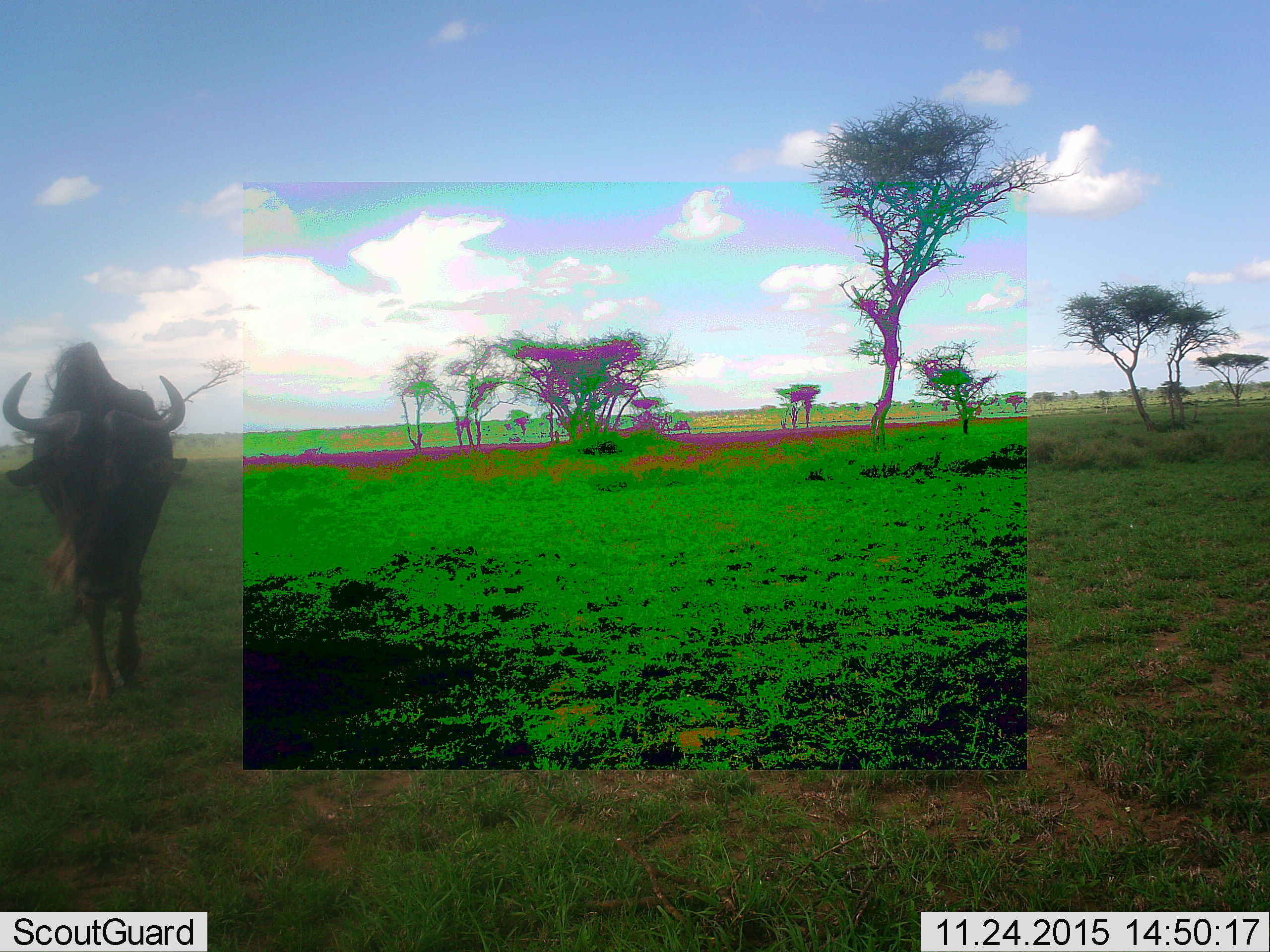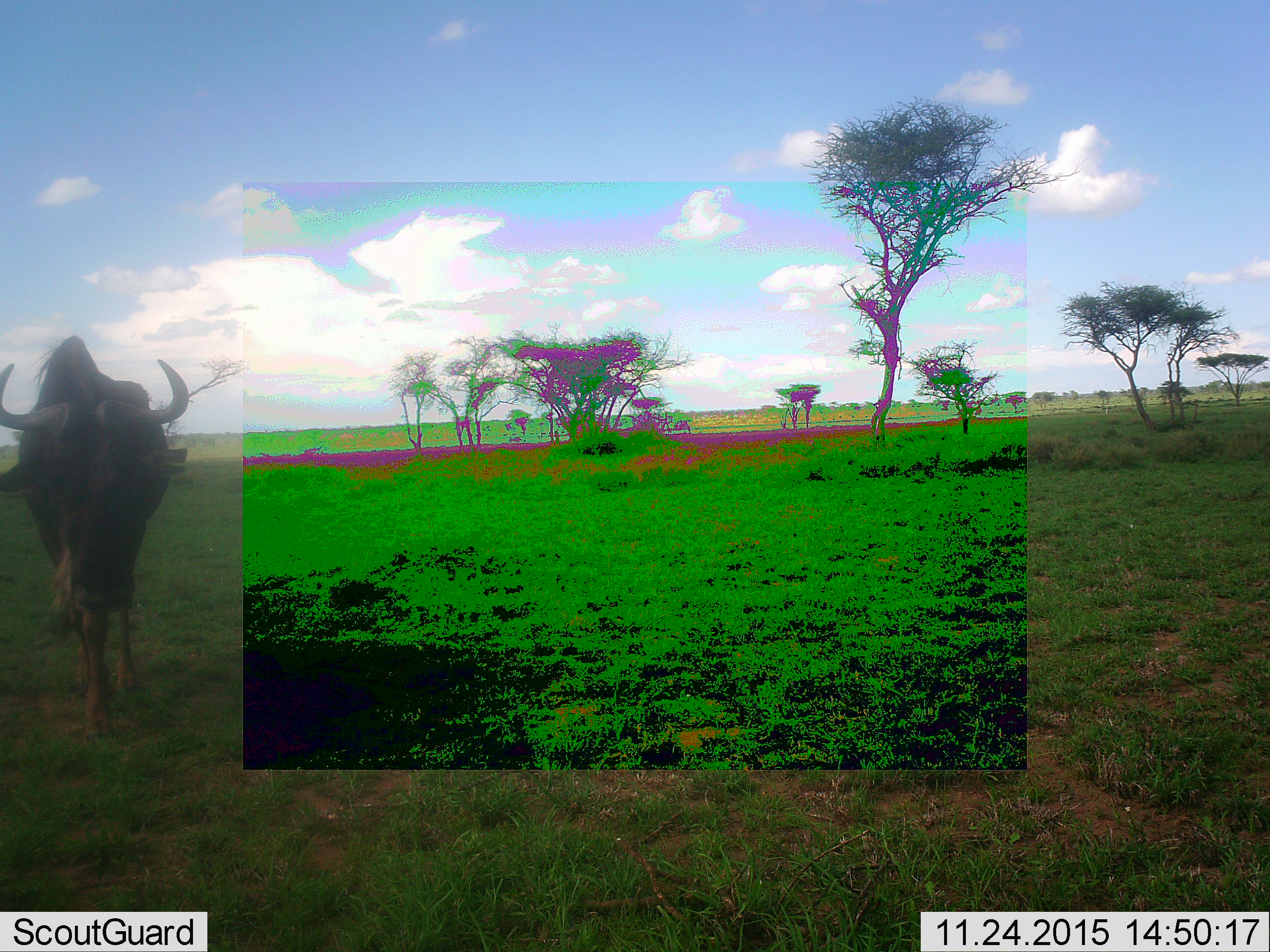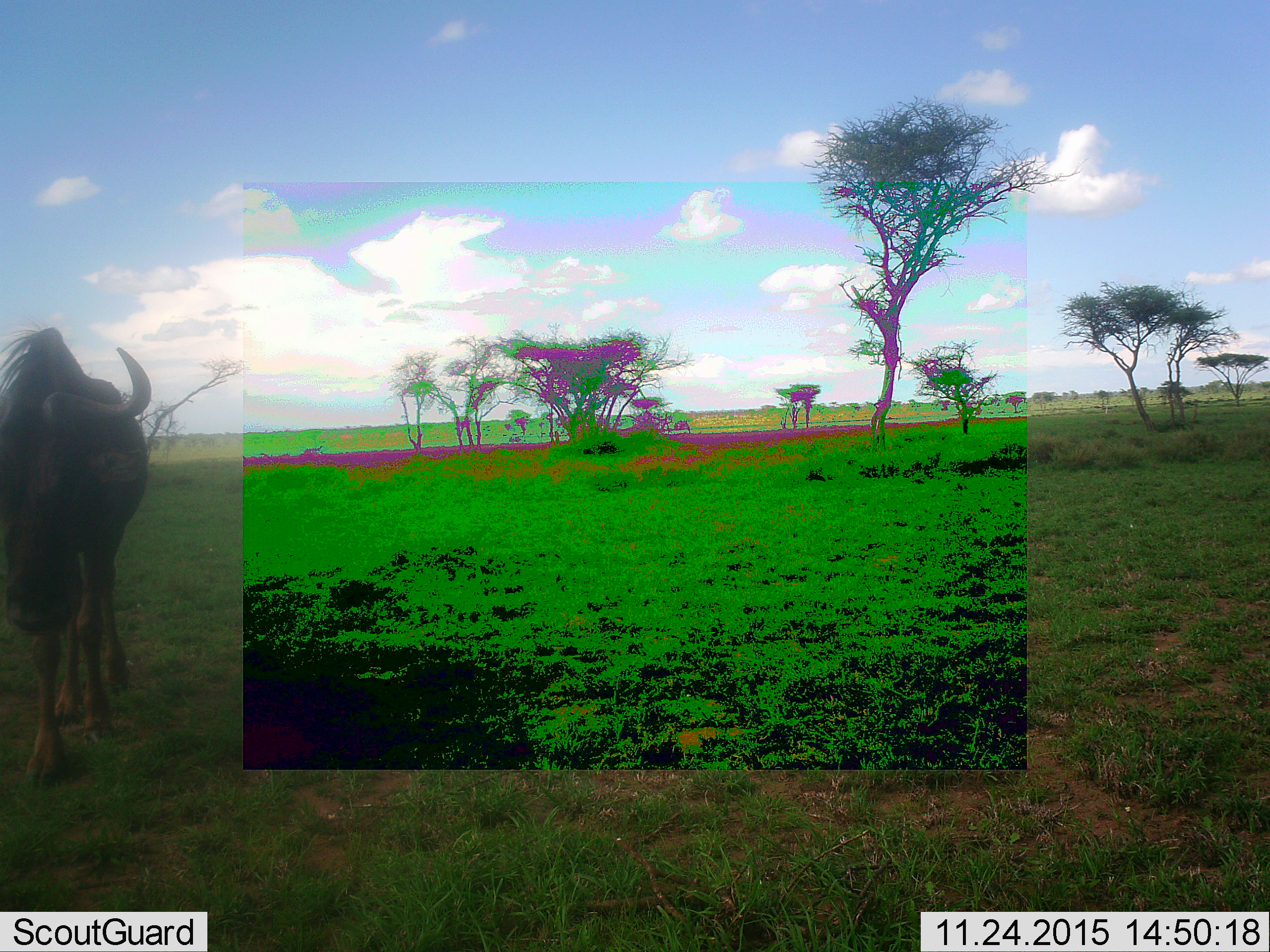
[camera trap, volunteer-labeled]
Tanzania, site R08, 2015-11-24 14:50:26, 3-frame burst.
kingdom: Animalia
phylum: Chordata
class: Mammalia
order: Artiodactyla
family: Bovidae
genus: Connochaetes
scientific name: Connochaetes taurinus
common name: blue wildebeest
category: wildebeest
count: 1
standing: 17%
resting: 0%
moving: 100%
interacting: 0%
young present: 0%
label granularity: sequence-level